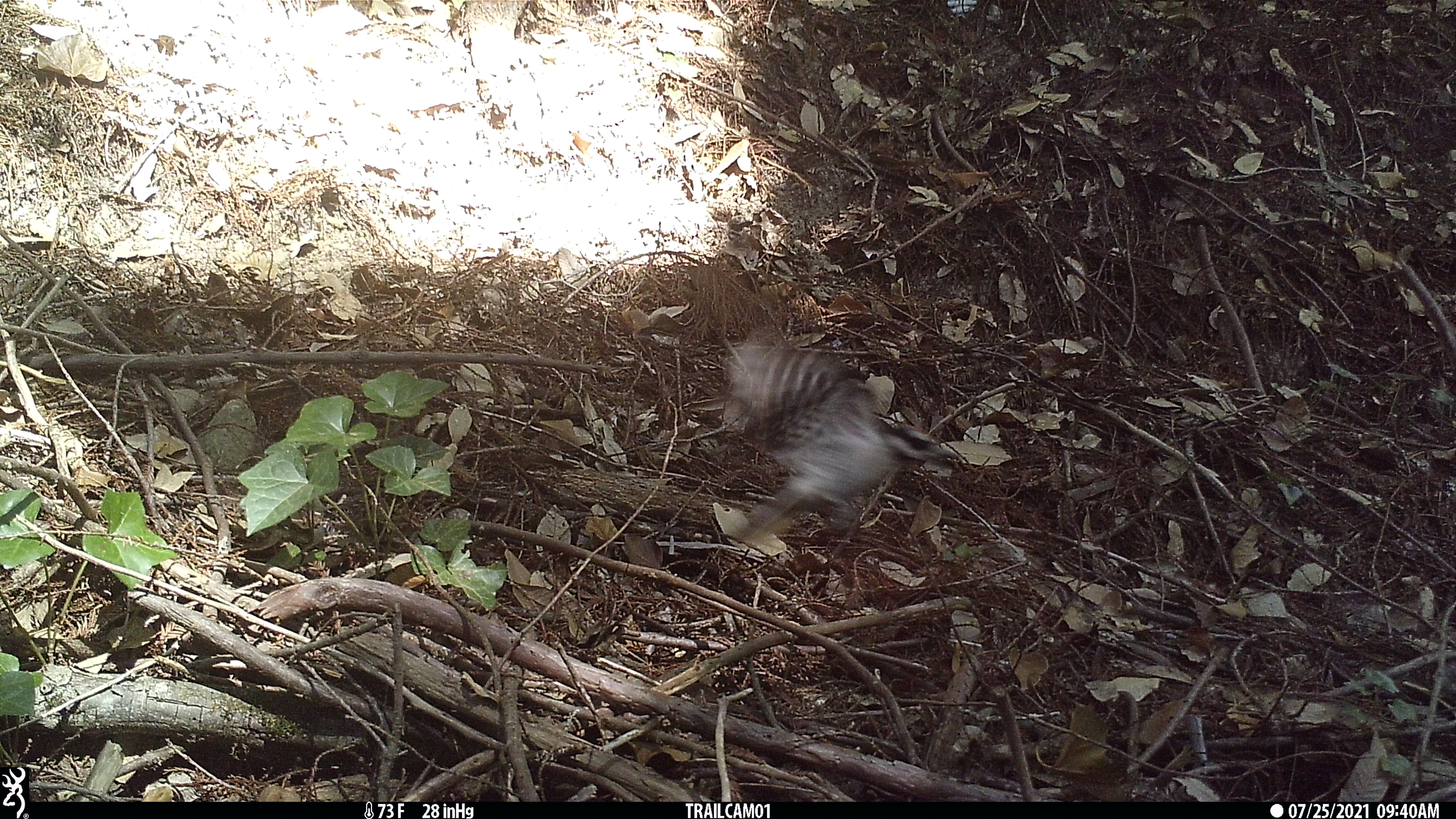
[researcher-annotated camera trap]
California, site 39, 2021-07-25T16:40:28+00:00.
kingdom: Animalia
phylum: Chordata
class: Aves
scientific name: Aves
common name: bird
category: unknown bird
Unknown bird (bird) (Aves).